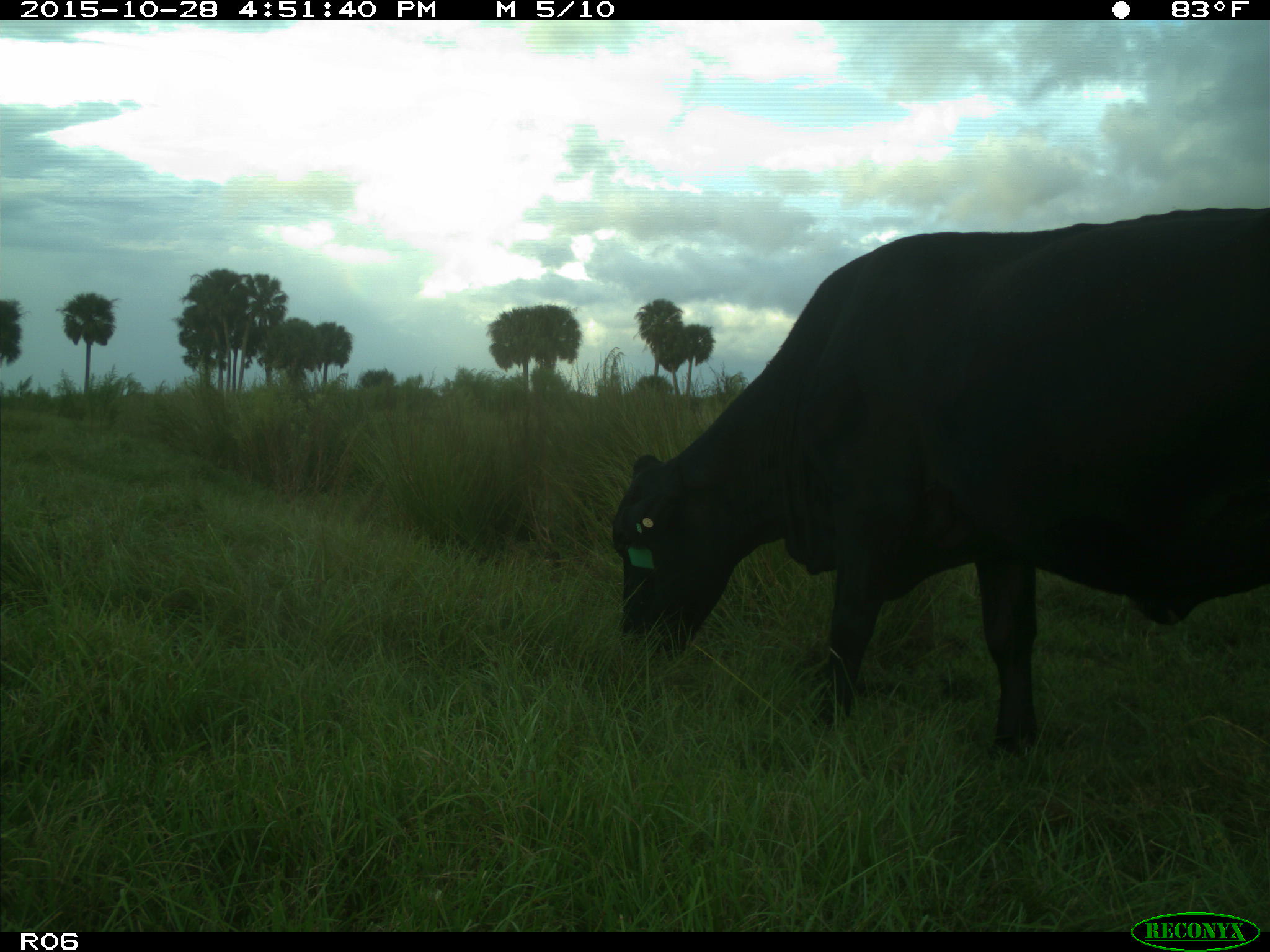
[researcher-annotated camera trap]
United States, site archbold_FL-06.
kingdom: Animalia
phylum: Chordata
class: Mammalia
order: Artiodactyla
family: Bovidae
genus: Bos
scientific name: Bos taurus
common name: domestic cow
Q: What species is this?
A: Bos taurus (domestic cow).